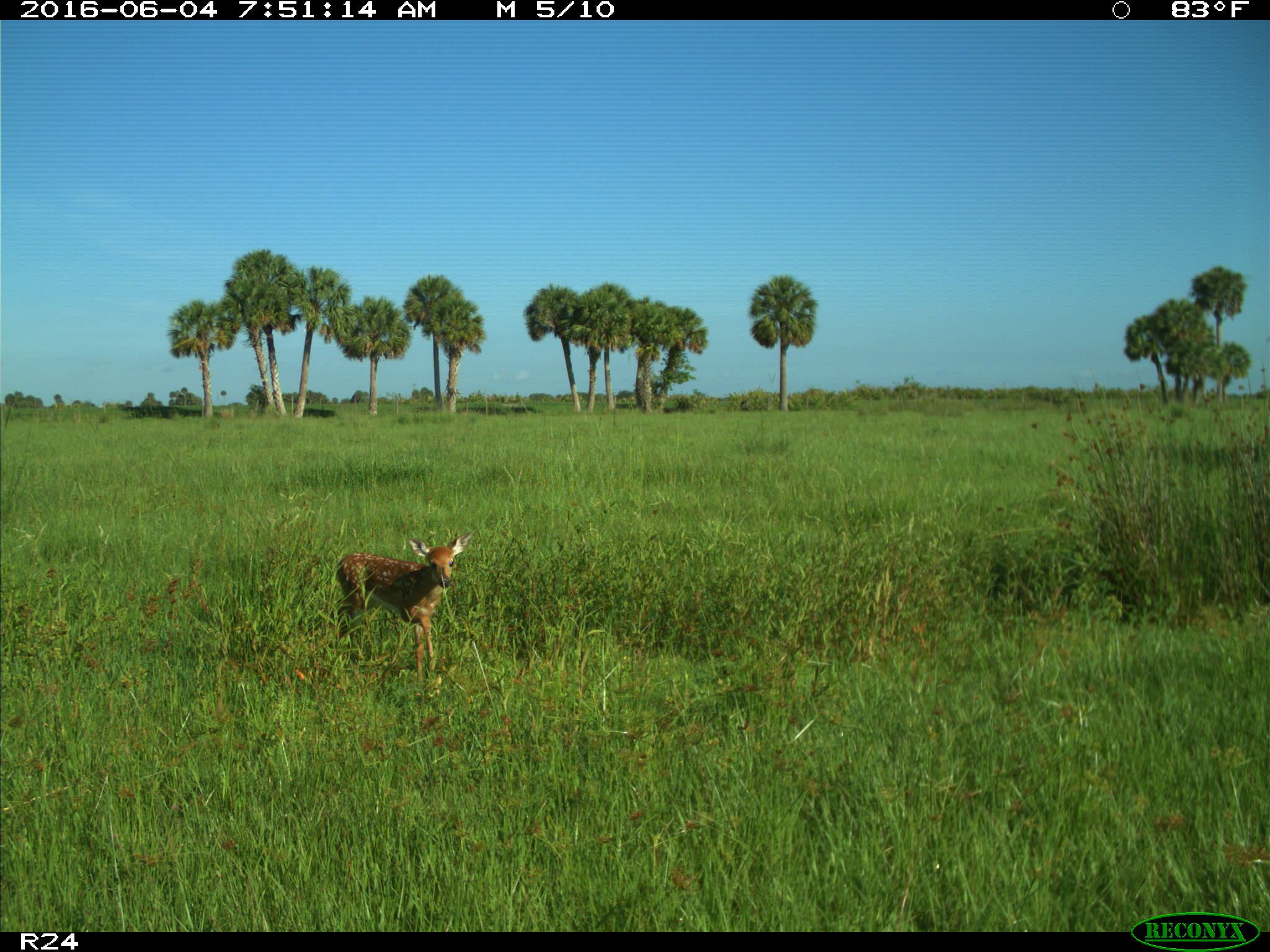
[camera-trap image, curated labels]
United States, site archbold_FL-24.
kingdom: Animalia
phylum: Chordata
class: Mammalia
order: Artiodactyla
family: Cervidae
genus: Odocoileus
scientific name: Odocoileus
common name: deer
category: unidentified deer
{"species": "unidentified deer (deer) (Odocoileus)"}